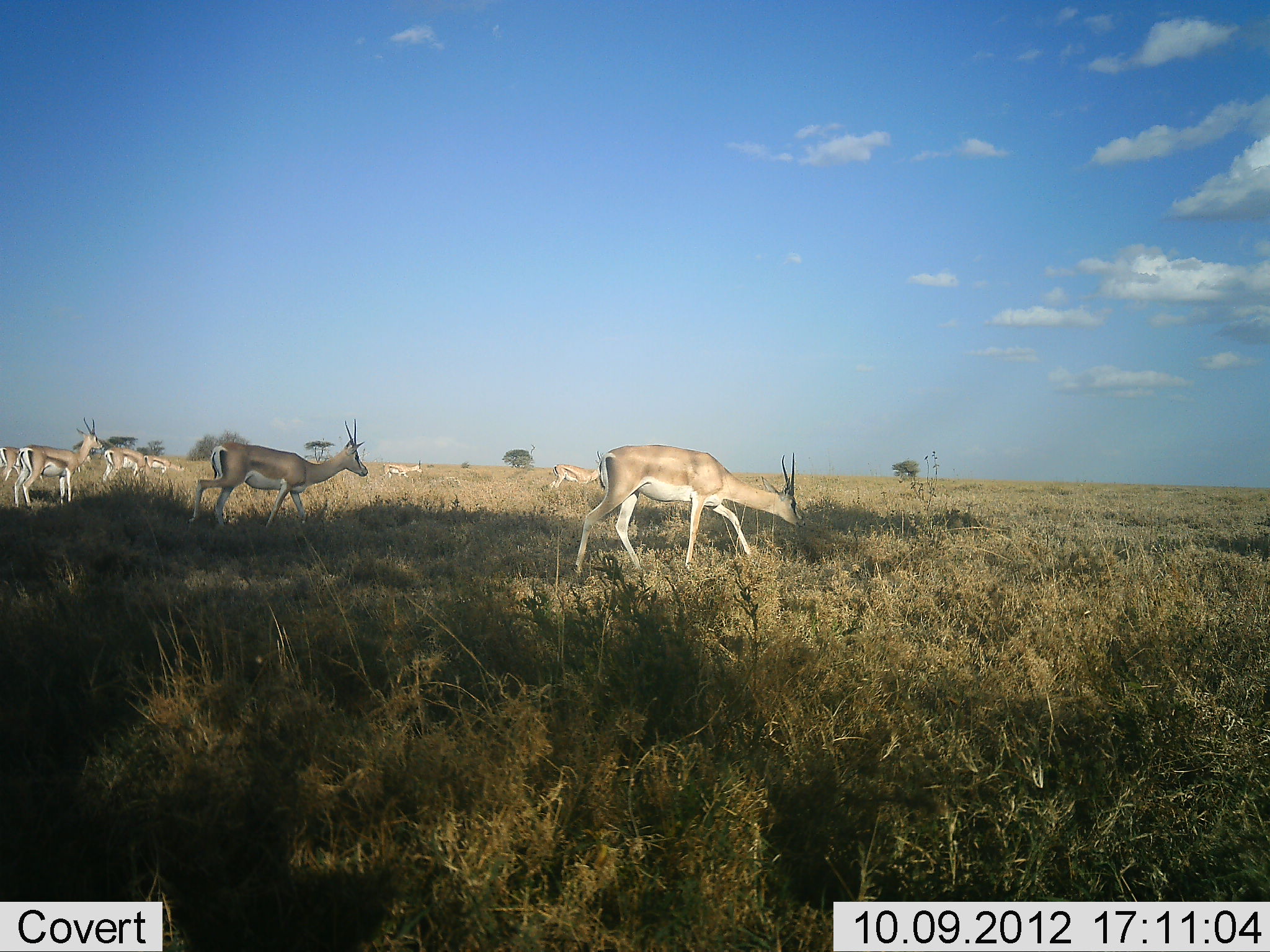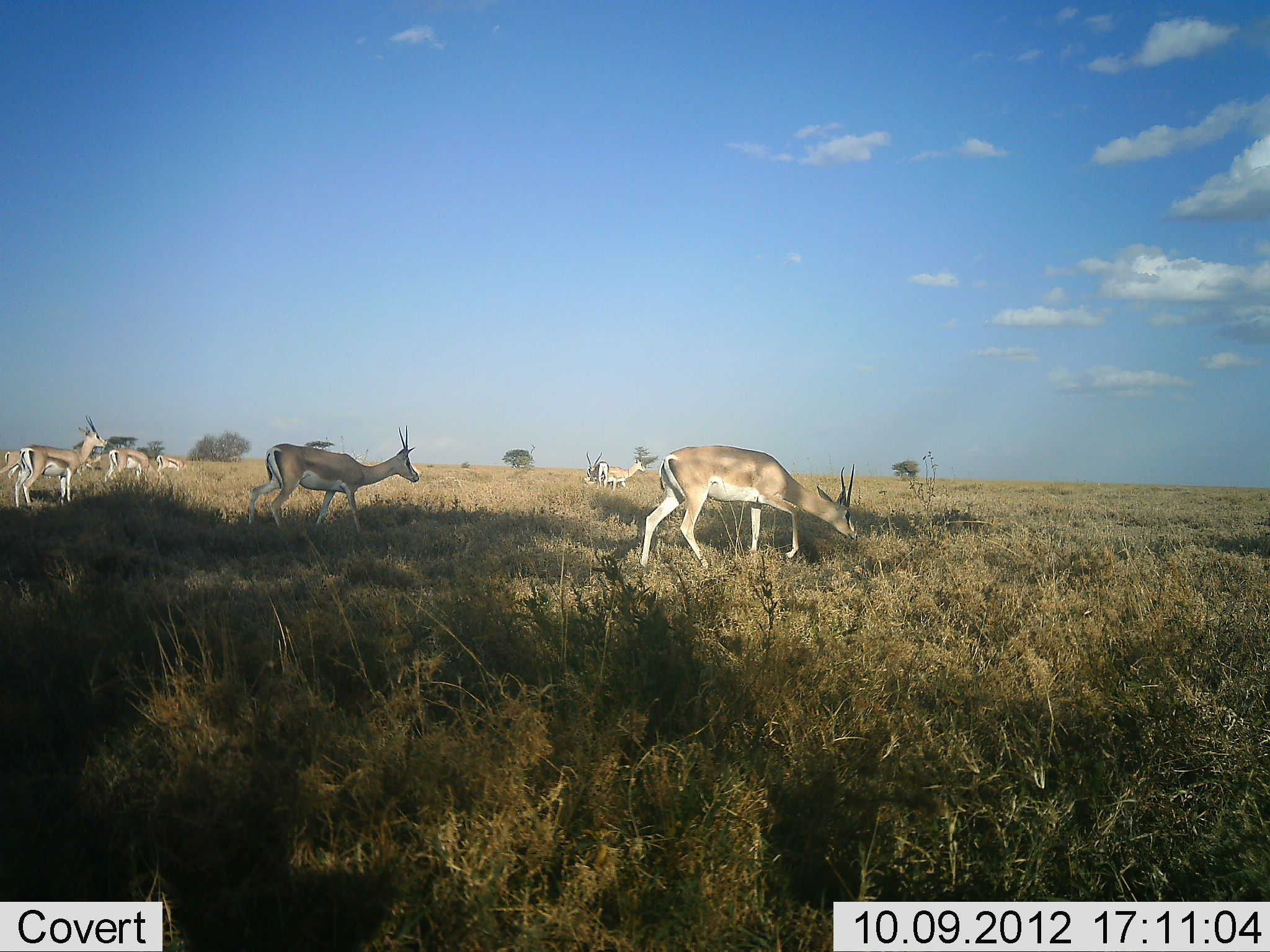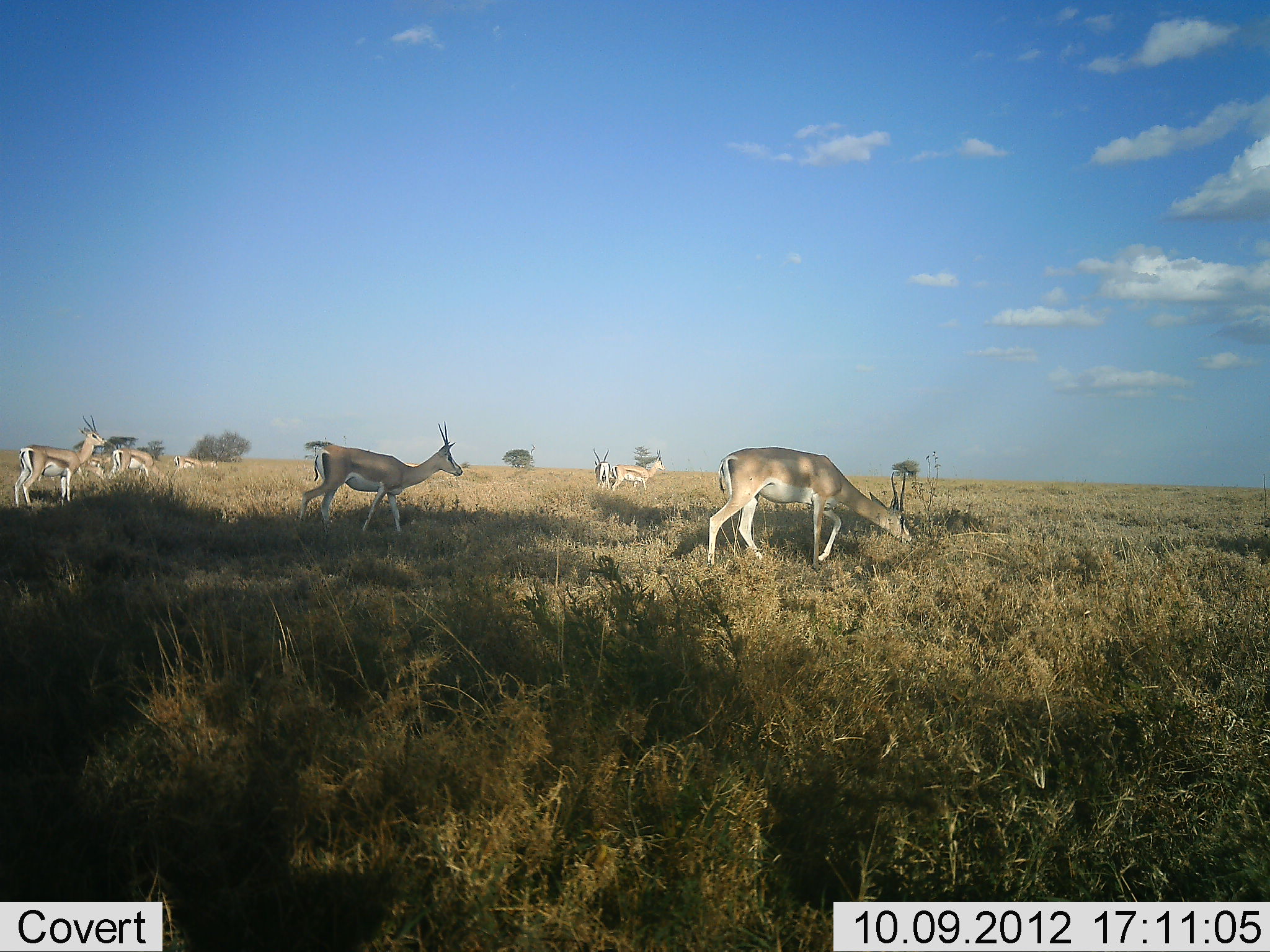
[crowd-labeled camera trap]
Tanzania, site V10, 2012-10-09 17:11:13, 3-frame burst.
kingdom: Animalia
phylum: Chordata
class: Mammalia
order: Artiodactyla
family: Bovidae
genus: Nanger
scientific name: Nanger granti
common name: grant's gazelle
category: gazellegrants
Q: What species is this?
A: Gazellegrants (grant's gazelle) (Nanger granti).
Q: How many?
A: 9.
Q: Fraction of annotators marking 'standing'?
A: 60%.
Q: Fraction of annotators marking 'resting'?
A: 0%.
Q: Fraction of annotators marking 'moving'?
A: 80%.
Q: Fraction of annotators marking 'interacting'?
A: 0%.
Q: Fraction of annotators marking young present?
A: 0%.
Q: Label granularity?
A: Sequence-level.